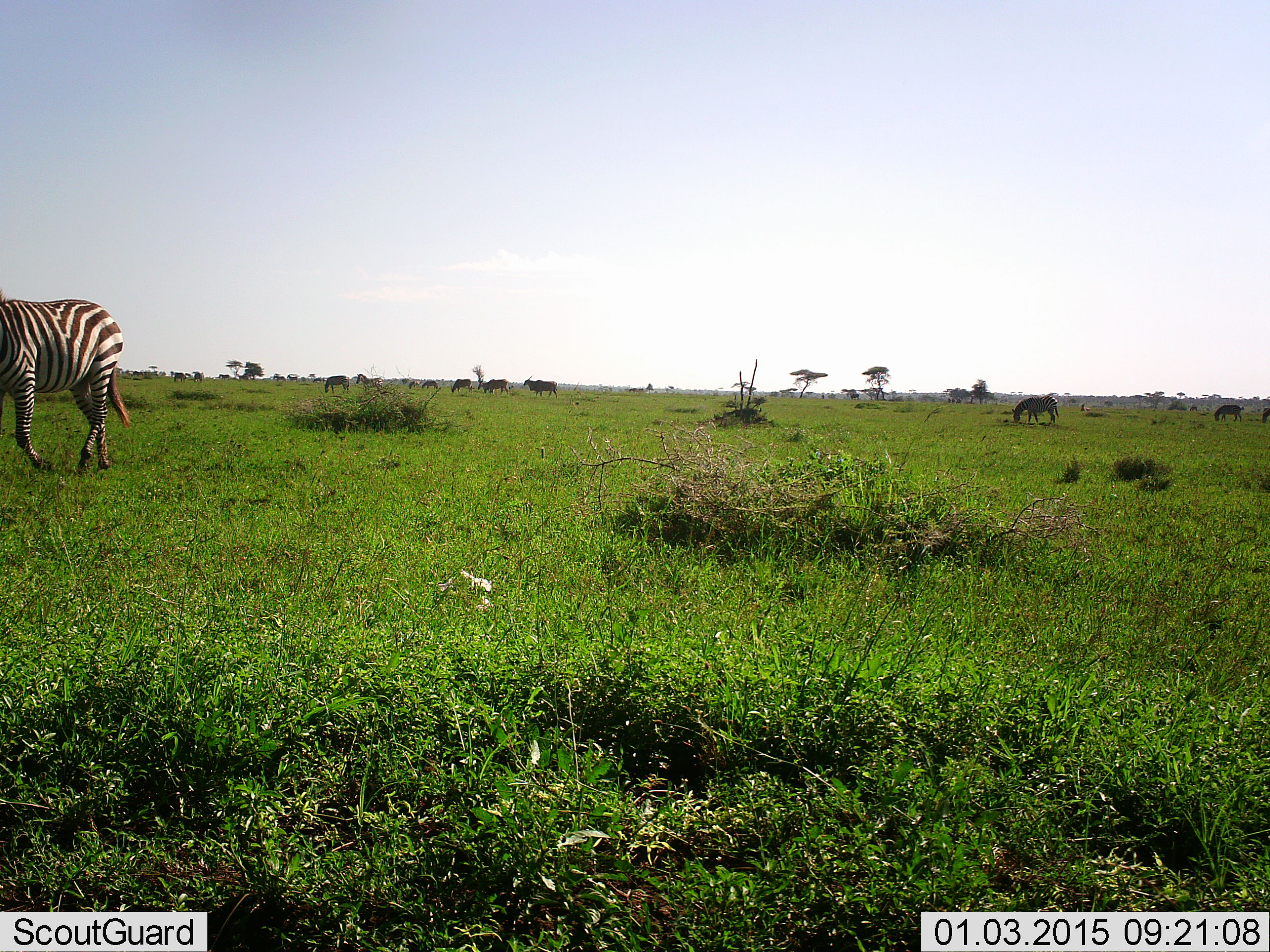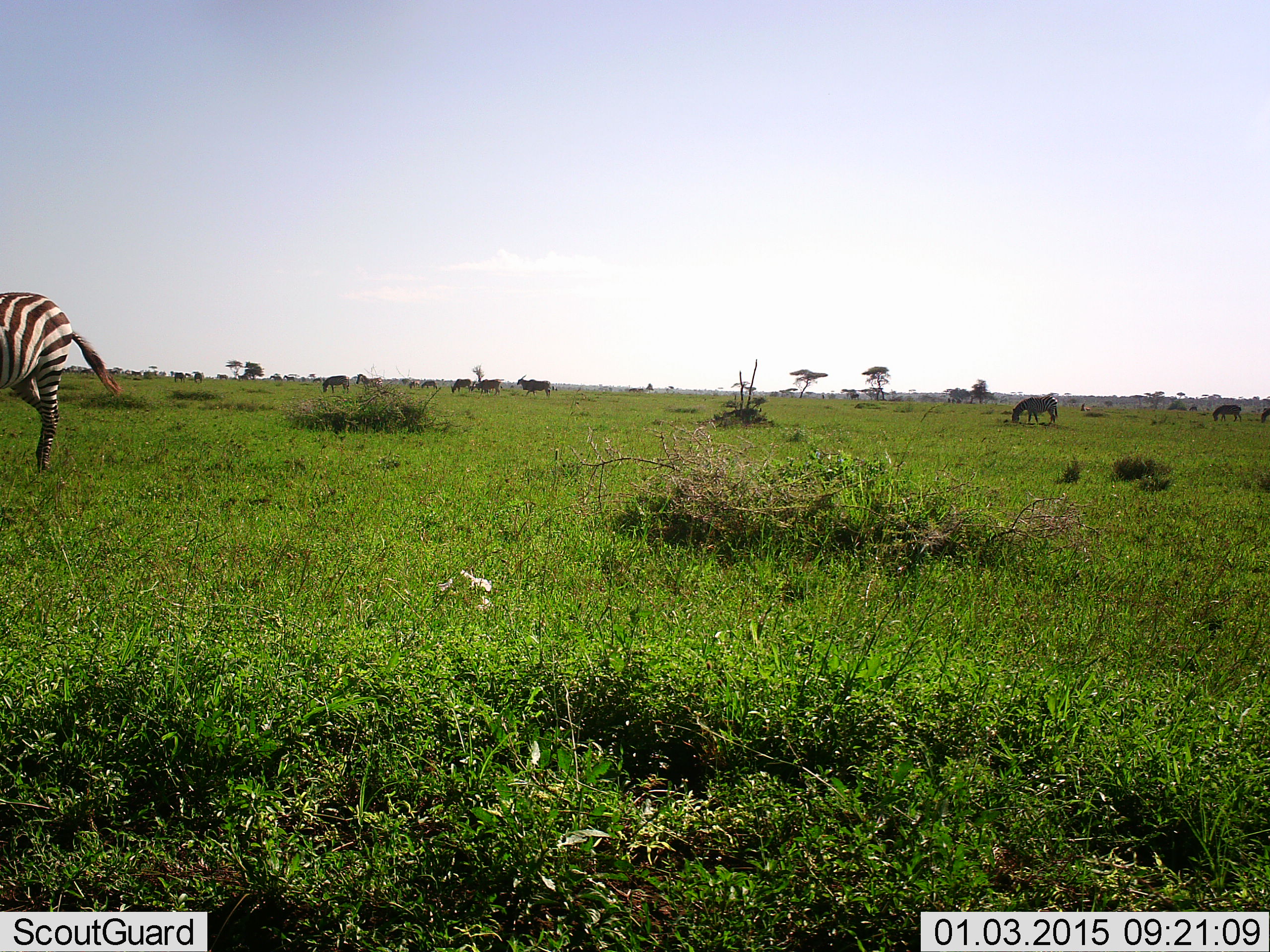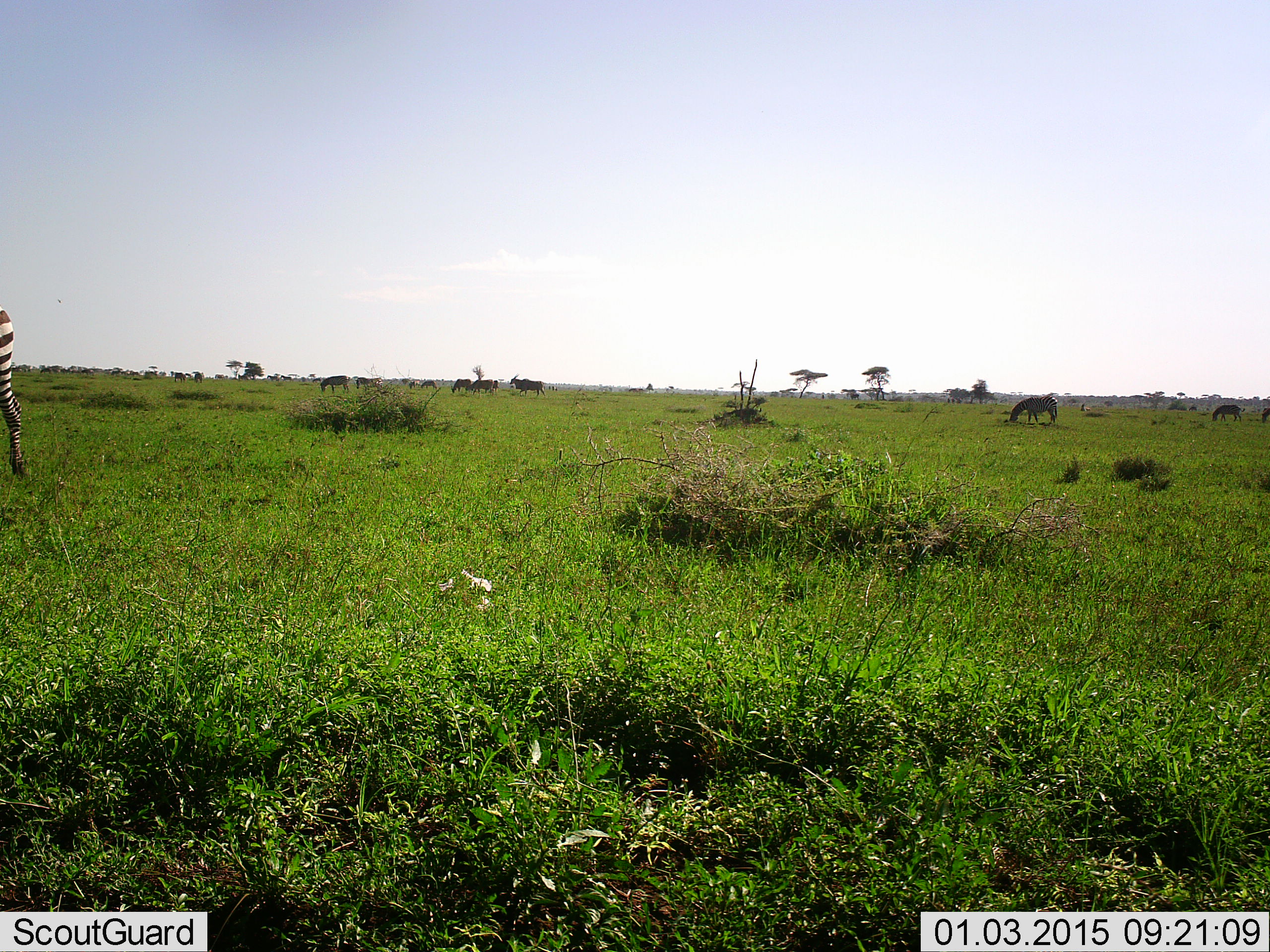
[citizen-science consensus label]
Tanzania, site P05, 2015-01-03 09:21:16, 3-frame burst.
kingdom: Animalia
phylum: Chordata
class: Mammalia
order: Artiodactyla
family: Bovidae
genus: Connochaetes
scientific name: Connochaetes taurinus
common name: blue wildebeest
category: wildebeest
Wildebeest (blue wildebeest) (Connochaetes taurinus), count 8. Behavior (volunteer vote fractions): standing 17%, resting 17%, moving 50%, interacting 0%. Young present (vote fraction): 0%. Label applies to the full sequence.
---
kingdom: Animalia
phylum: Chordata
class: Mammalia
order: Perissodactyla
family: Equidae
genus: Equus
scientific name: Equus quagga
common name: plains zebra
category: zebra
Zebra (plains zebra) (Equus quagga), count 3. Behavior (volunteer vote fractions): standing 27%, resting 0%, moving 73%, interacting 0%. Young present (vote fraction): 0%. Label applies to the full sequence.